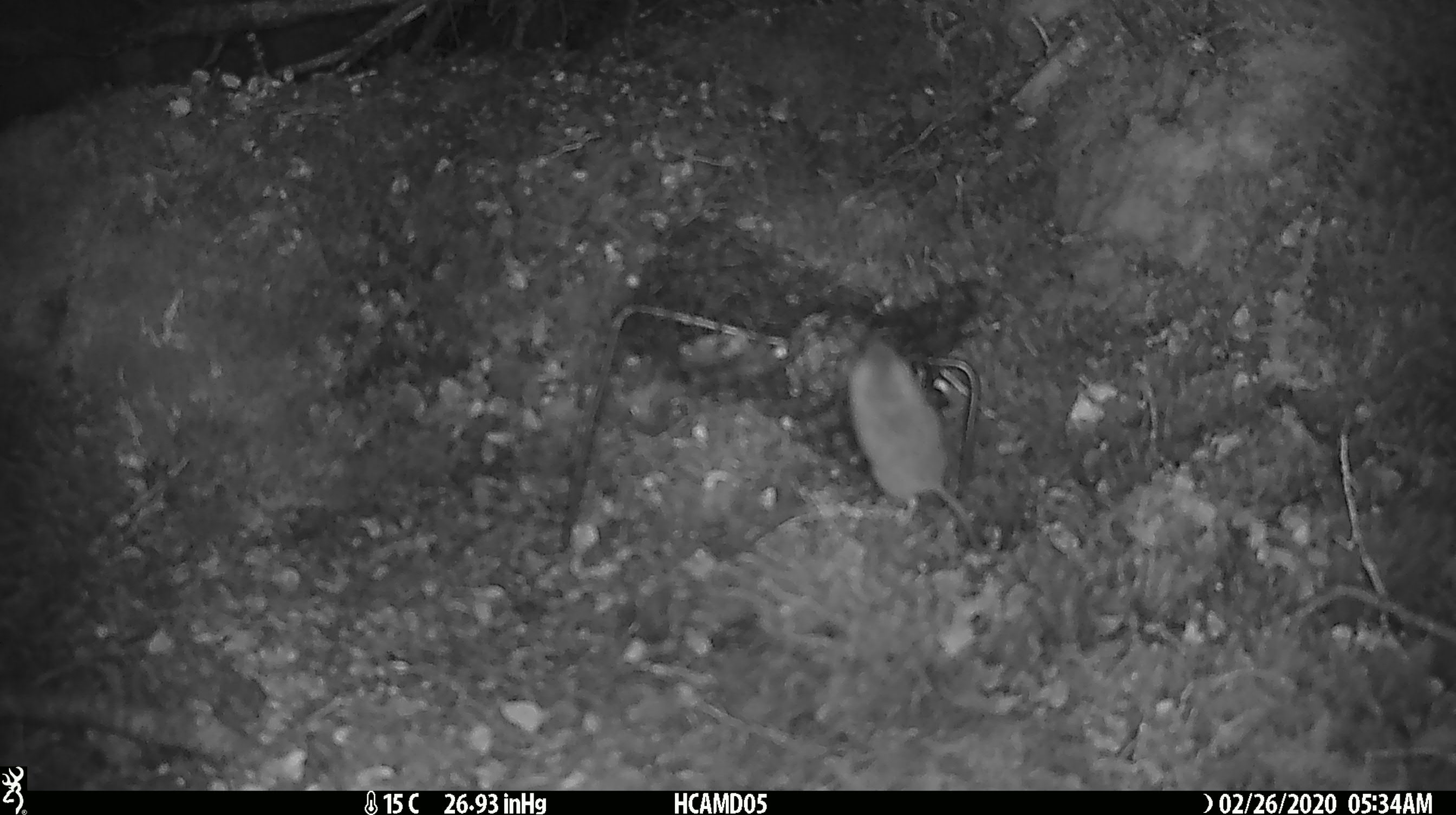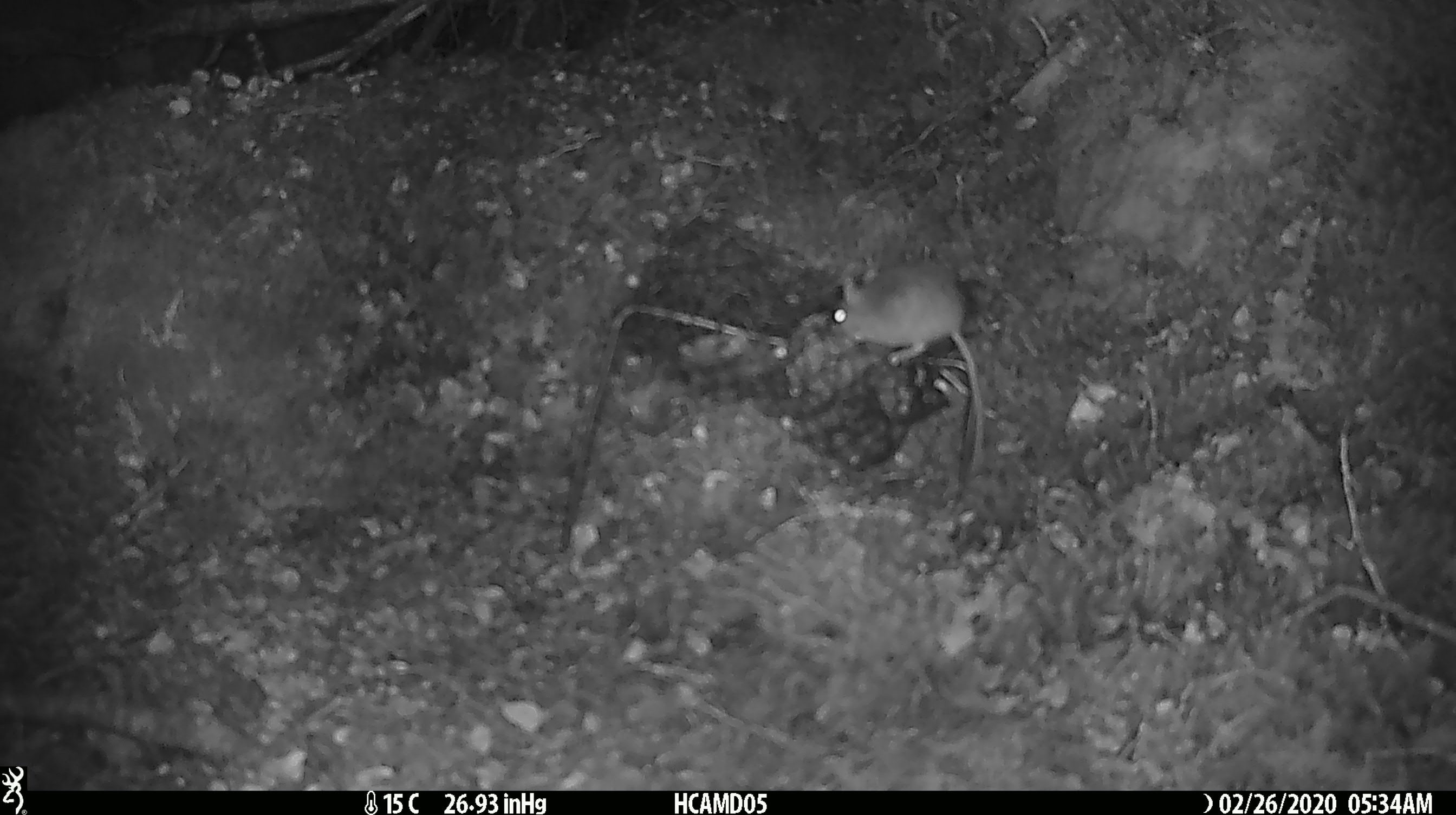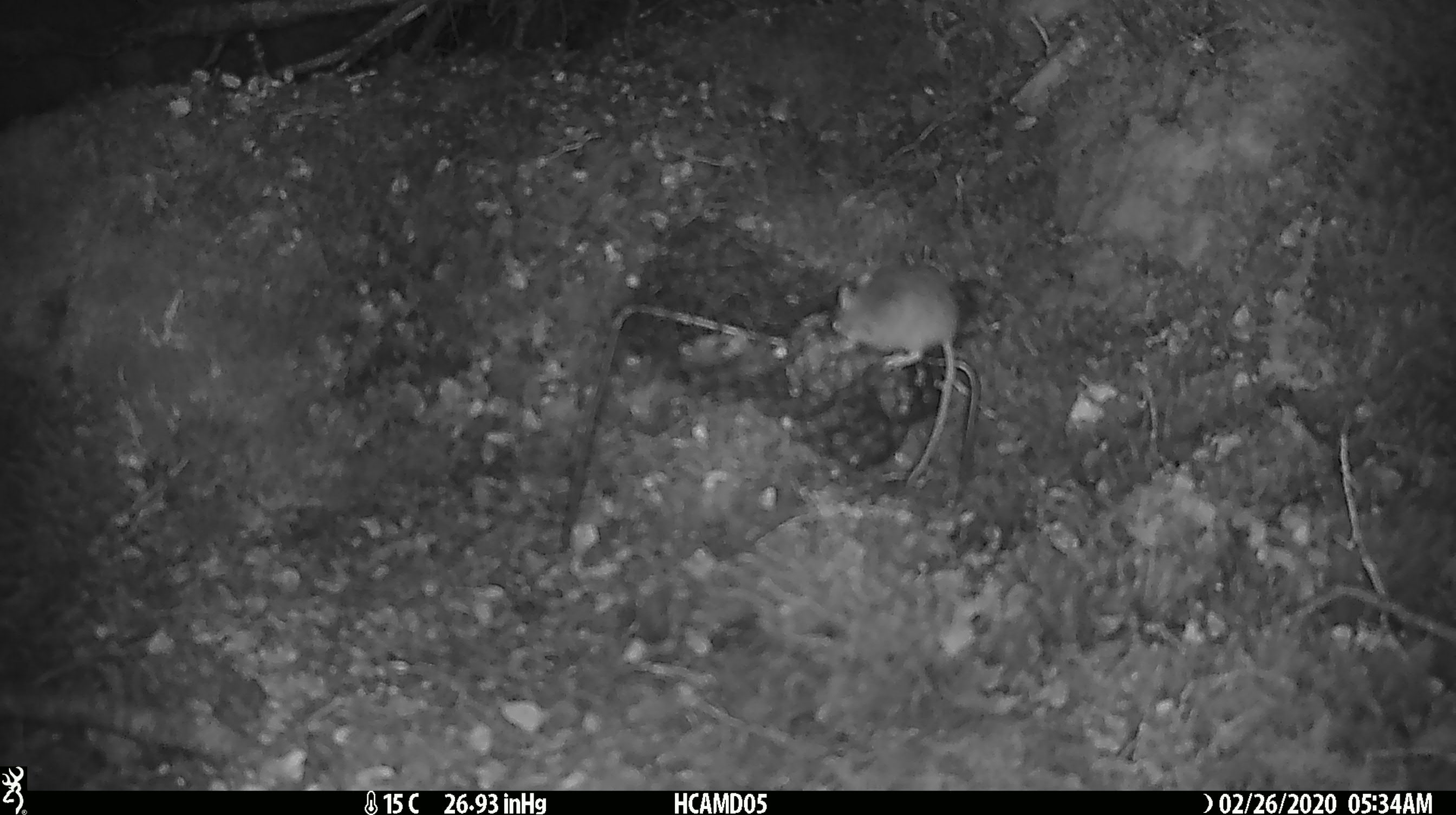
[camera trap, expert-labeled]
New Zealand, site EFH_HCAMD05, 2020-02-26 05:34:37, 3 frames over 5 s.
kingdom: Animalia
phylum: Chordata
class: Mammalia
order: Rodentia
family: Muridae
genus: Mus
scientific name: Mus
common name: mouse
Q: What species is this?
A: Mouse (Mus).